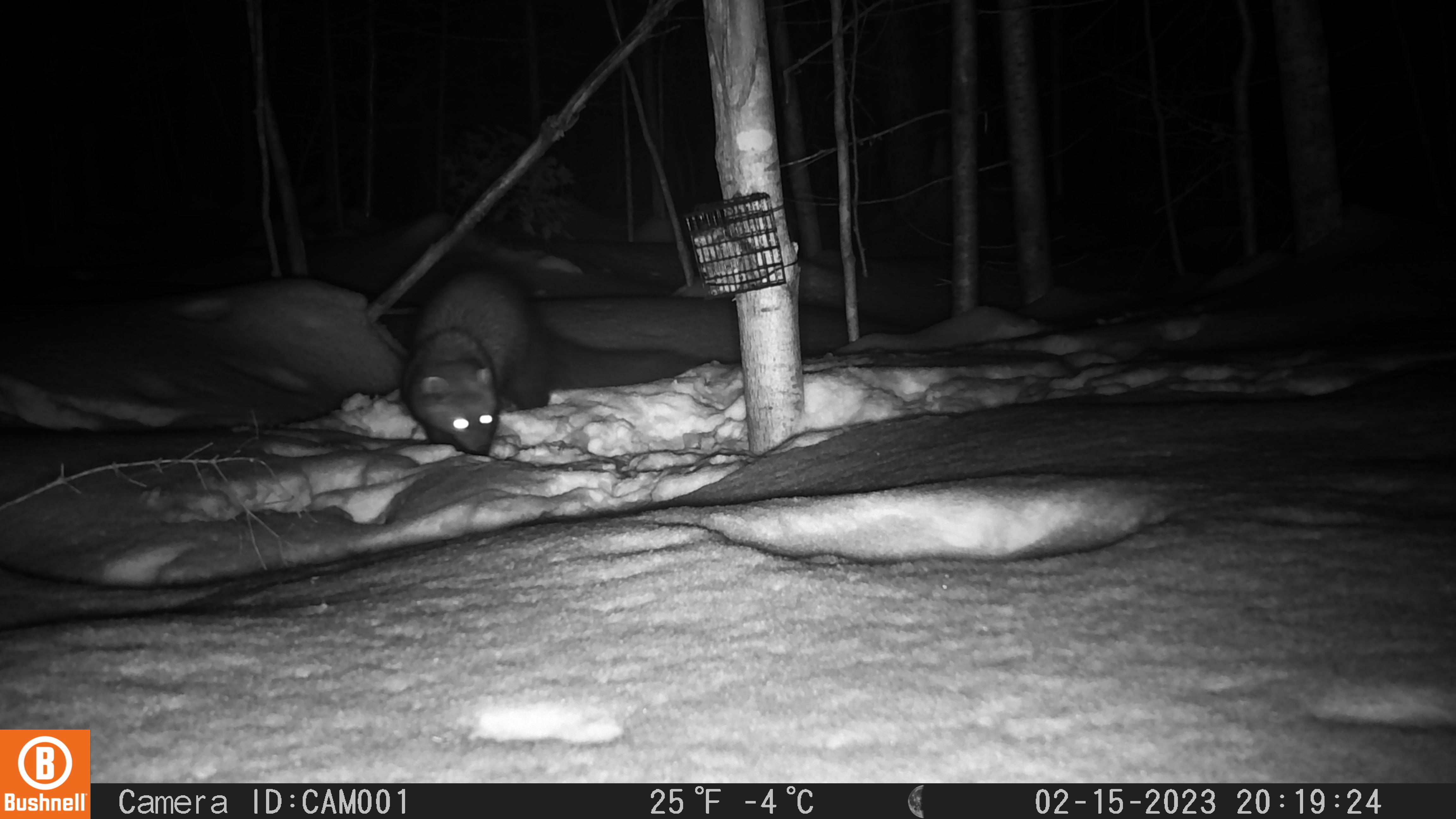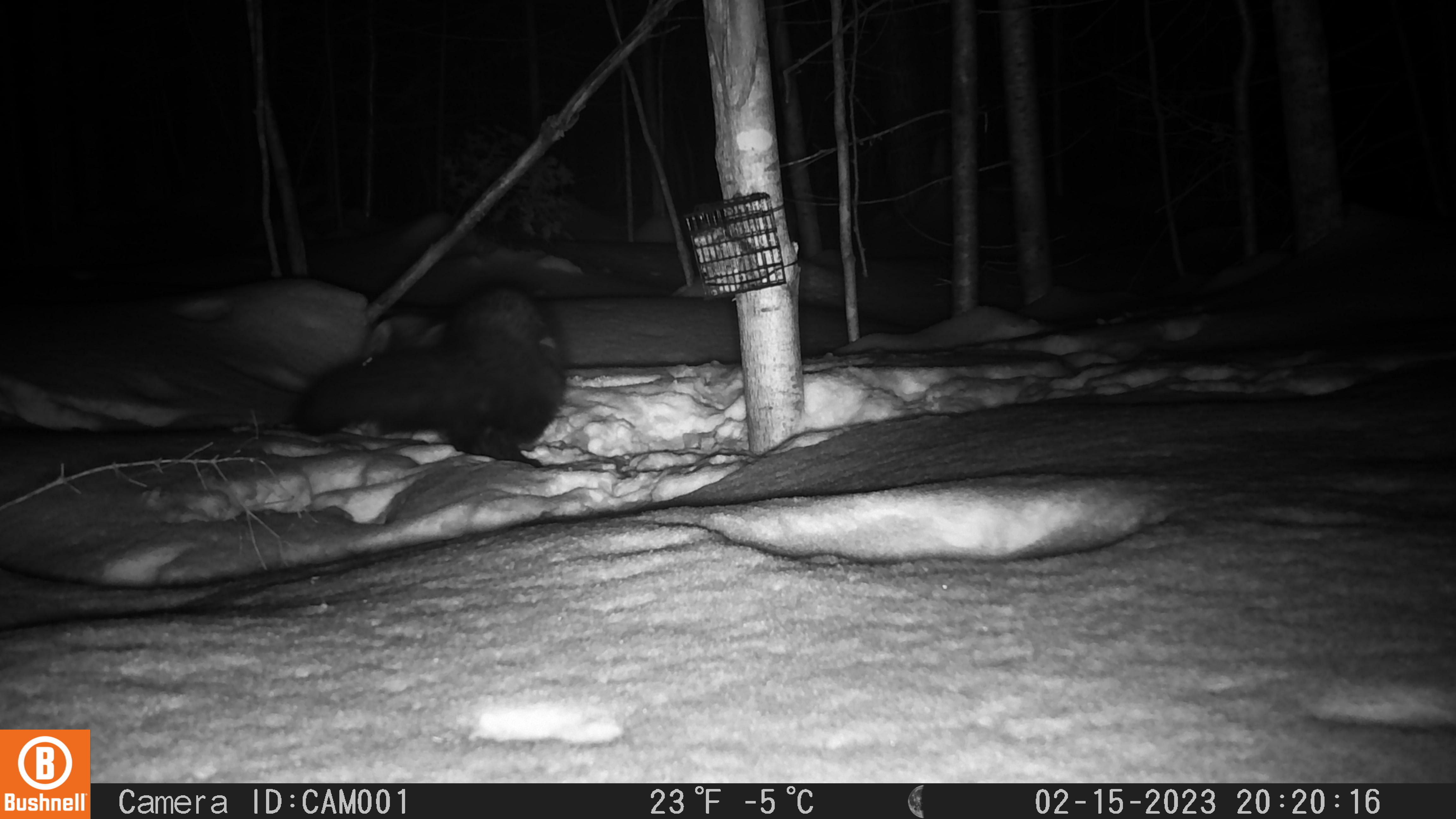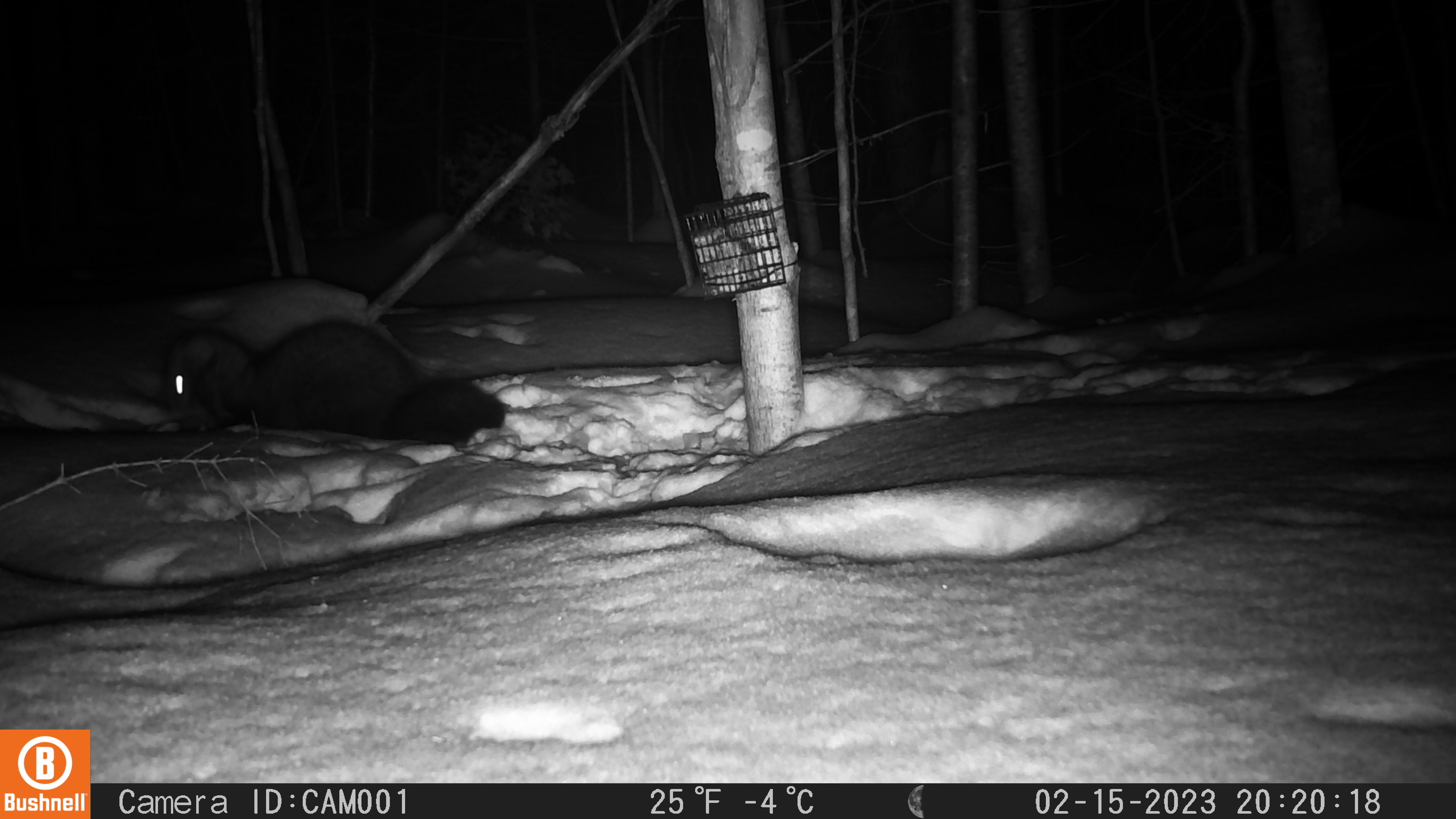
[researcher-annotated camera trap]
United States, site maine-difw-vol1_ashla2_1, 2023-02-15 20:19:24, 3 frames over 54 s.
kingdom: Animalia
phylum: Chordata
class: Mammalia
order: Carnivora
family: Mustelidae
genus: Pekania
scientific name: Pekania pennanti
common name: fisher